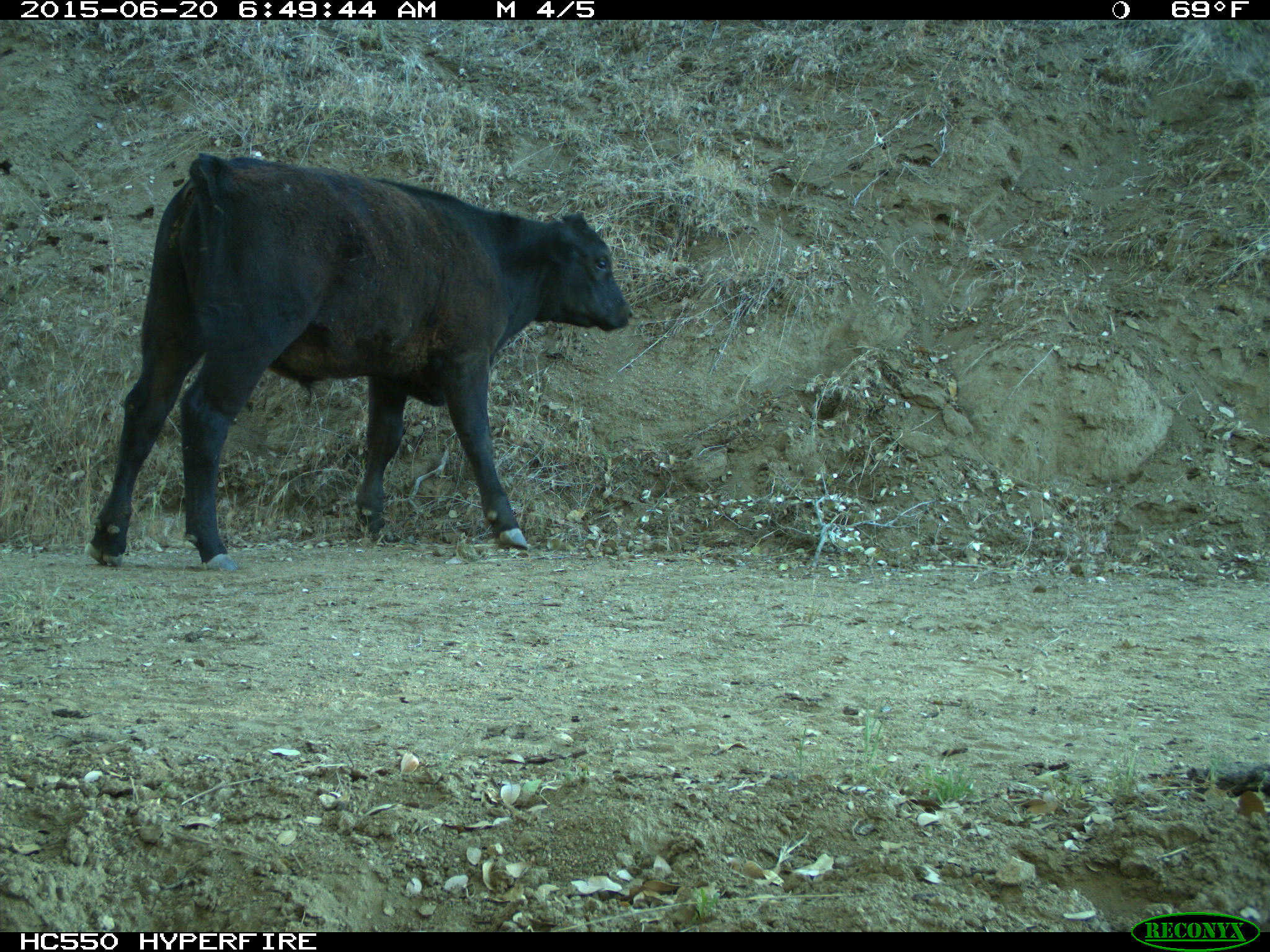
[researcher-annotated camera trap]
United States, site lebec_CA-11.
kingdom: Animalia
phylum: Chordata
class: Mammalia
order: Artiodactyla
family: Bovidae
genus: Bos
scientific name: Bos taurus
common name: domestic cow